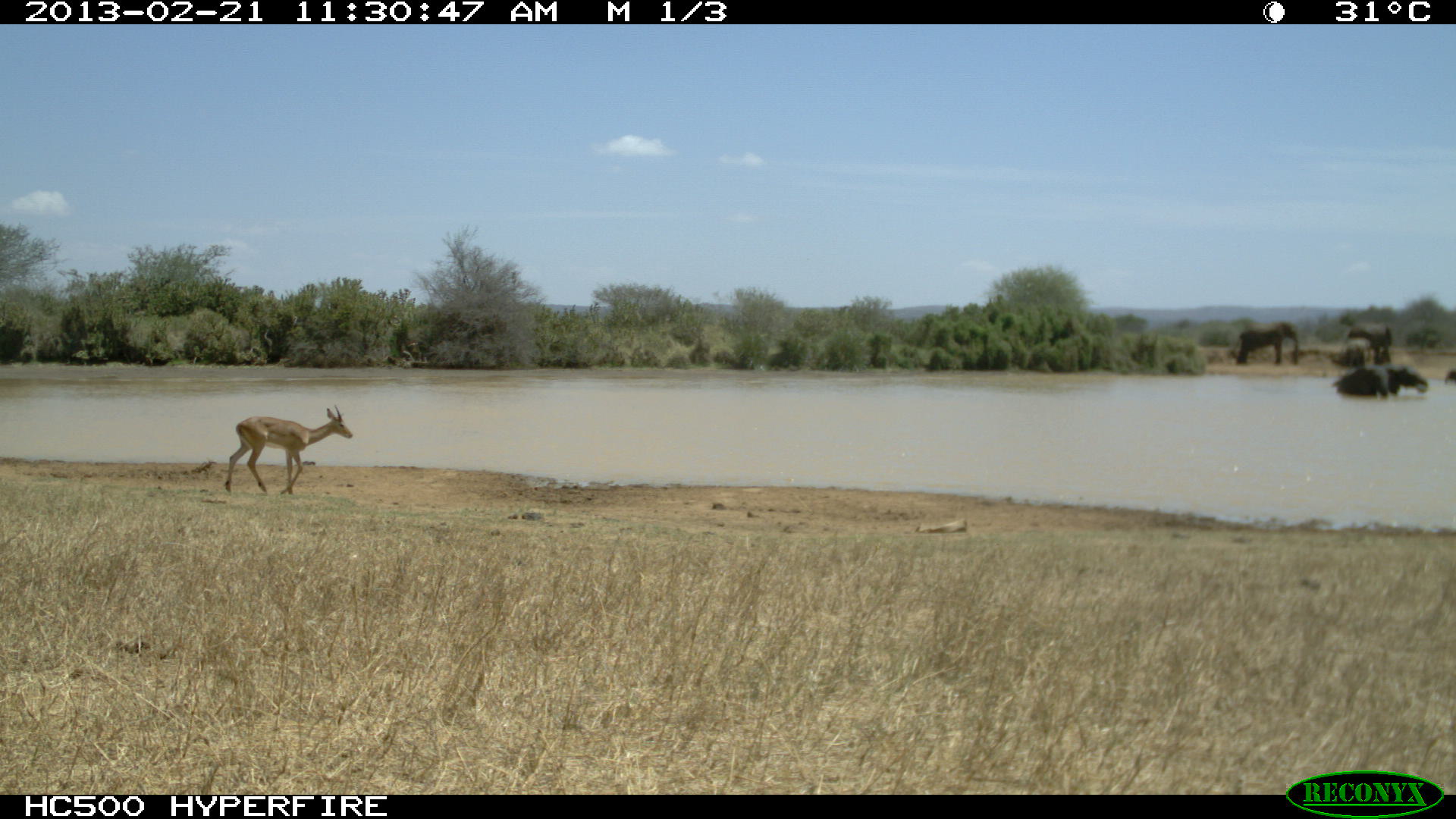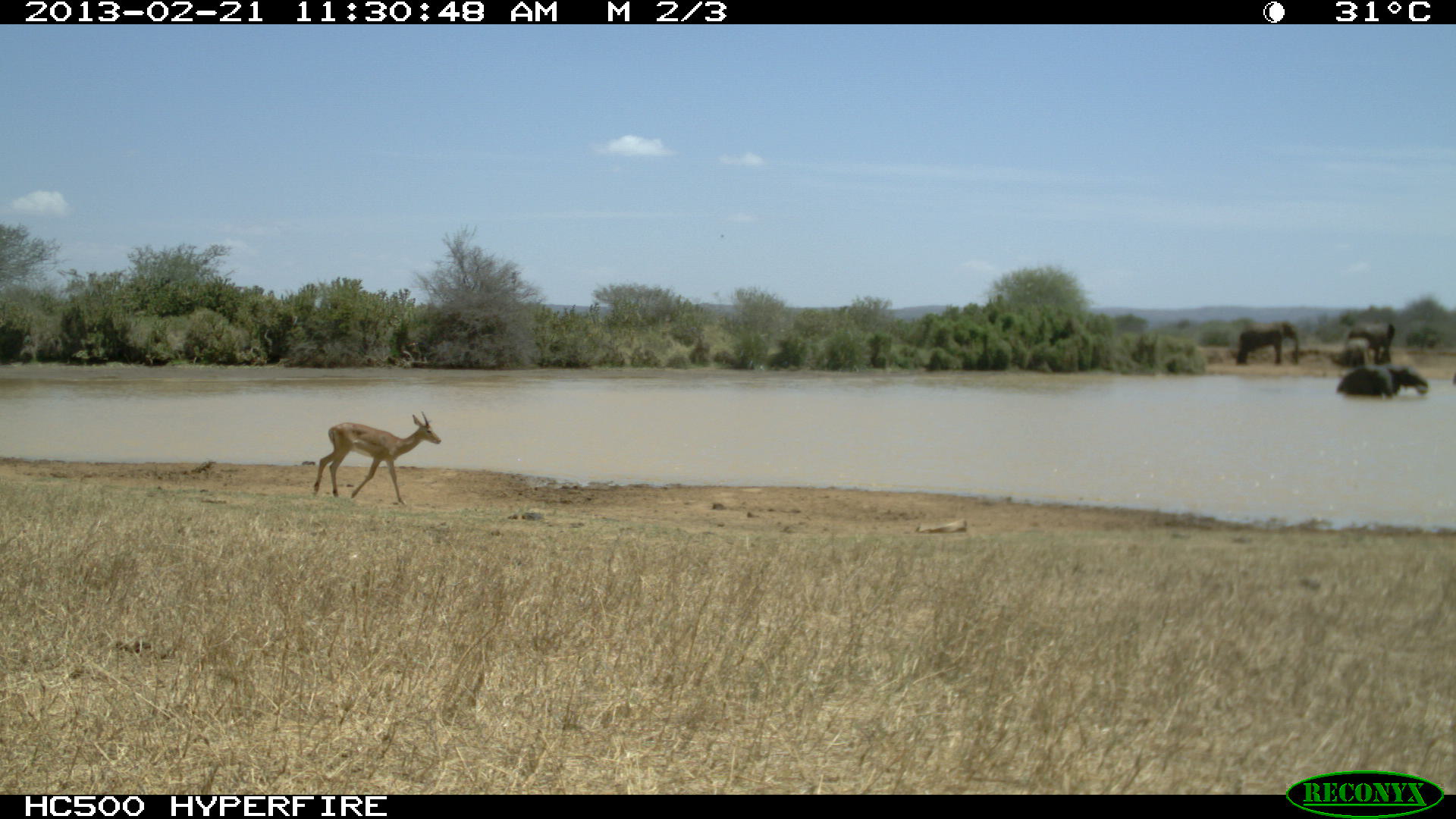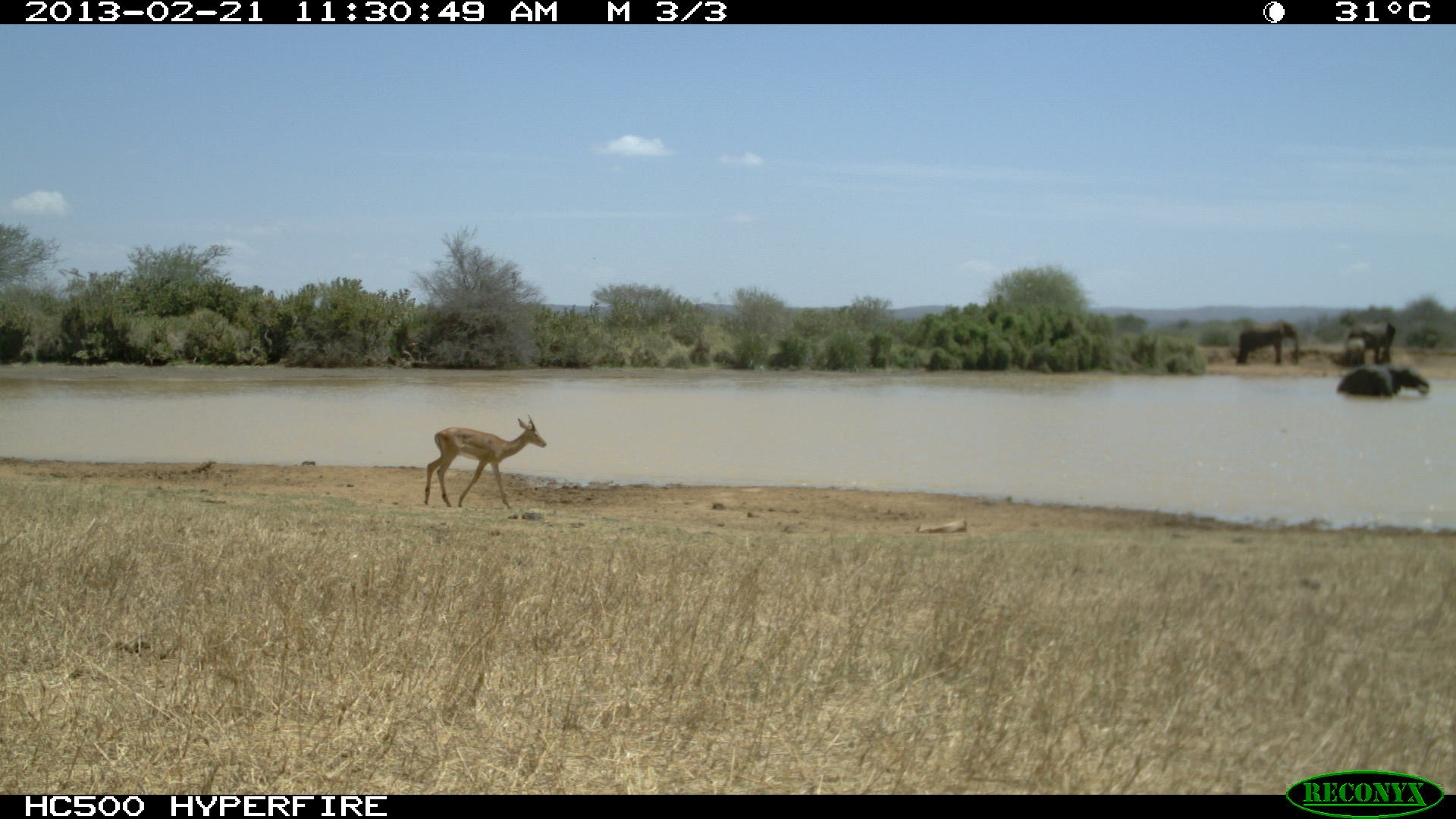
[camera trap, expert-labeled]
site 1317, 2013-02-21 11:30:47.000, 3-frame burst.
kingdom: Animalia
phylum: Chordata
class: Mammalia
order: Artiodactyla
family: Bovidae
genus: Aepyceros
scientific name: Aepyceros melampus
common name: impala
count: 1